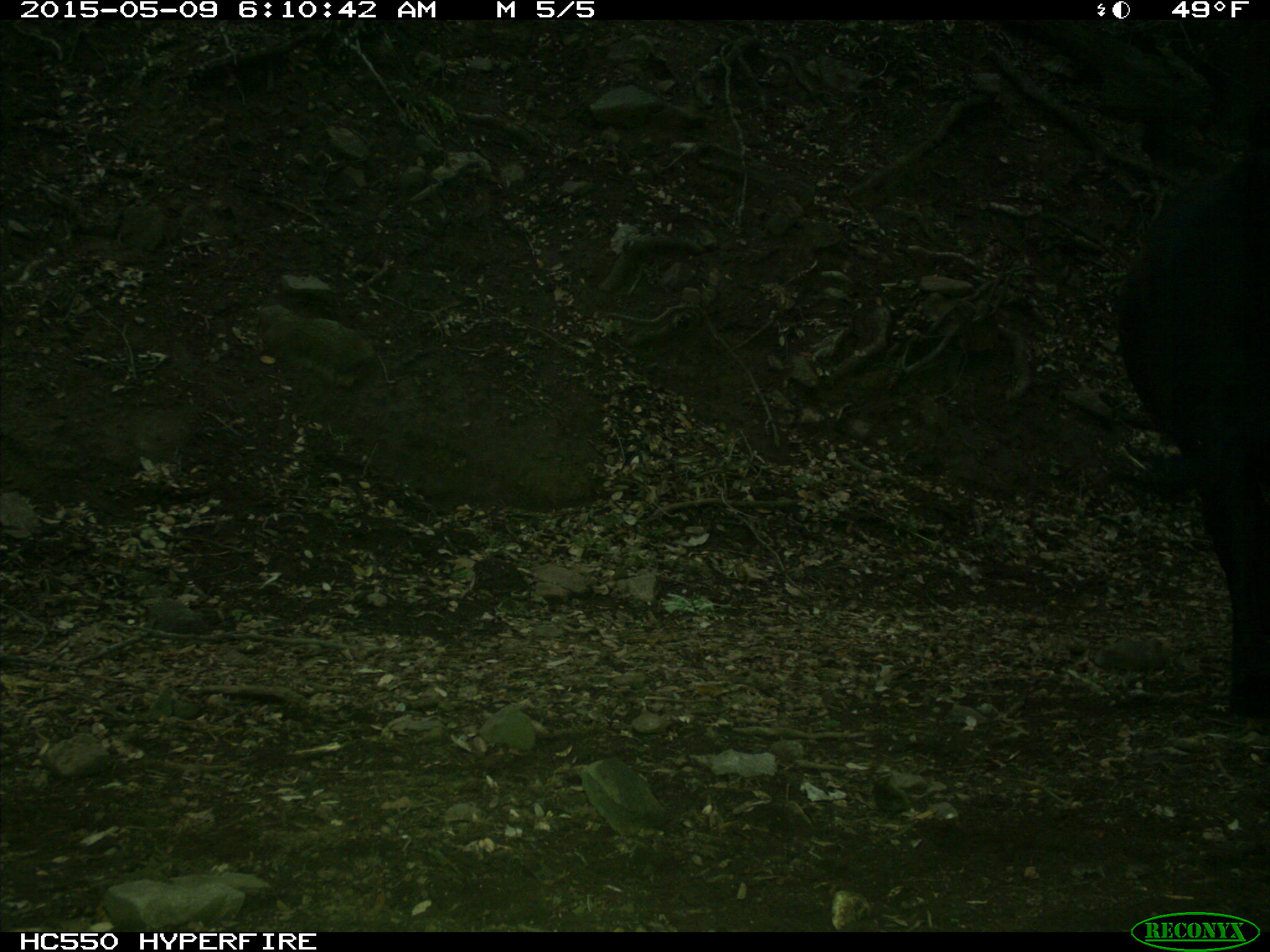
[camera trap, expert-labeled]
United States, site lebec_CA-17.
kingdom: Animalia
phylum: Chordata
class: Mammalia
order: Artiodactyla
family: Bovidae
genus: Bos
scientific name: Bos taurus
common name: domestic cow